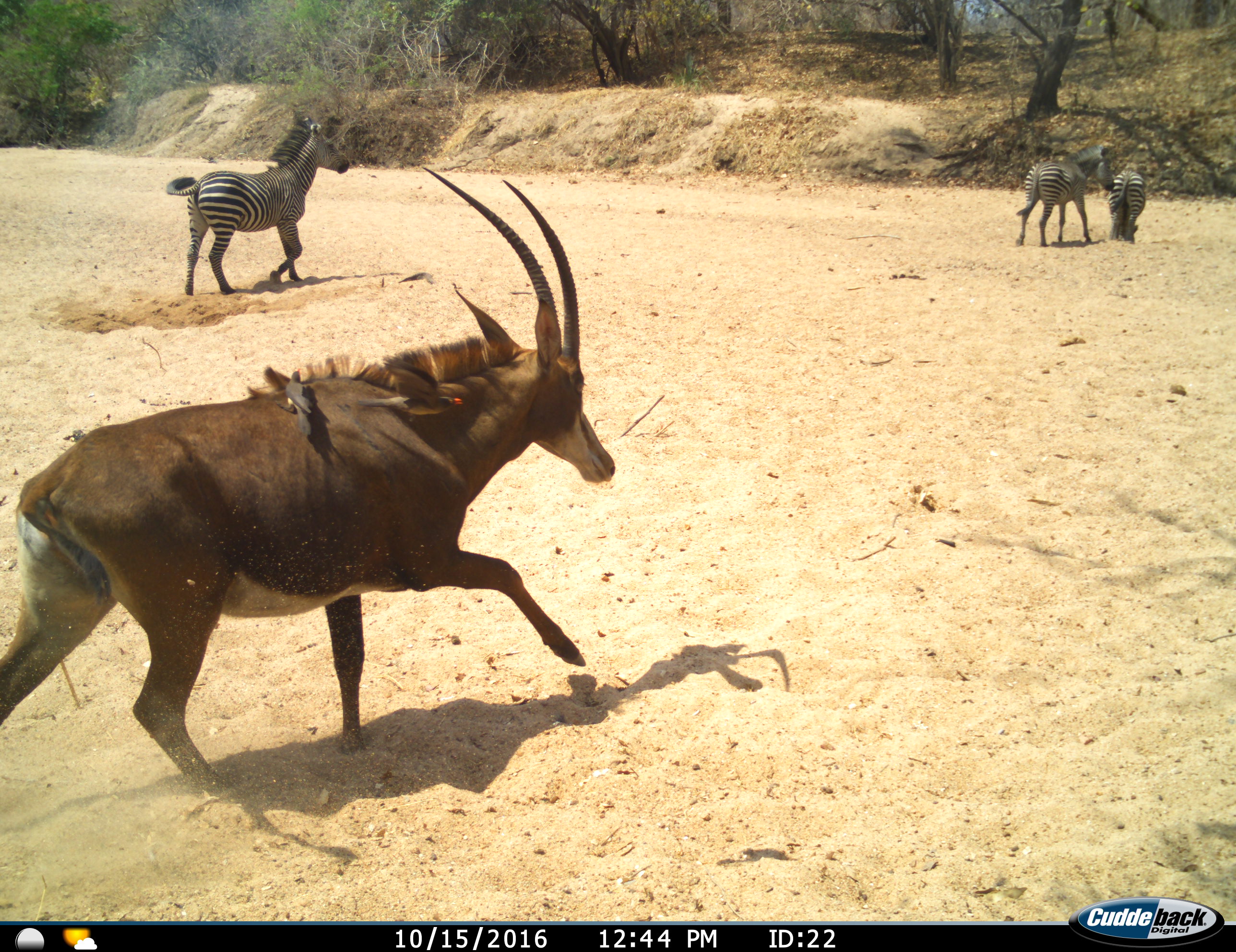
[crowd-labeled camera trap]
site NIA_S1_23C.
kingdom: Animalia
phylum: Chordata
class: Aves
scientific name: Aves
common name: bird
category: birdother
Birdother (bird) (Aves), count 2. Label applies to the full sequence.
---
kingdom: Animalia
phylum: Chordata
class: Mammalia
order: Artiodactyla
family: Bovidae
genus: Hippotragus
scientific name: Hippotragus niger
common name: sable antelope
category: sable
Sable (sable antelope) (Hippotragus niger), count 1. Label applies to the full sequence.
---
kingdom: Animalia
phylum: Chordata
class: Mammalia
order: Perissodactyla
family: Equidae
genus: Equus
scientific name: Equus quagga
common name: plains zebra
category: zebraplains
Zebraplains (plains zebra) (Equus quagga), count 3. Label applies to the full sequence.